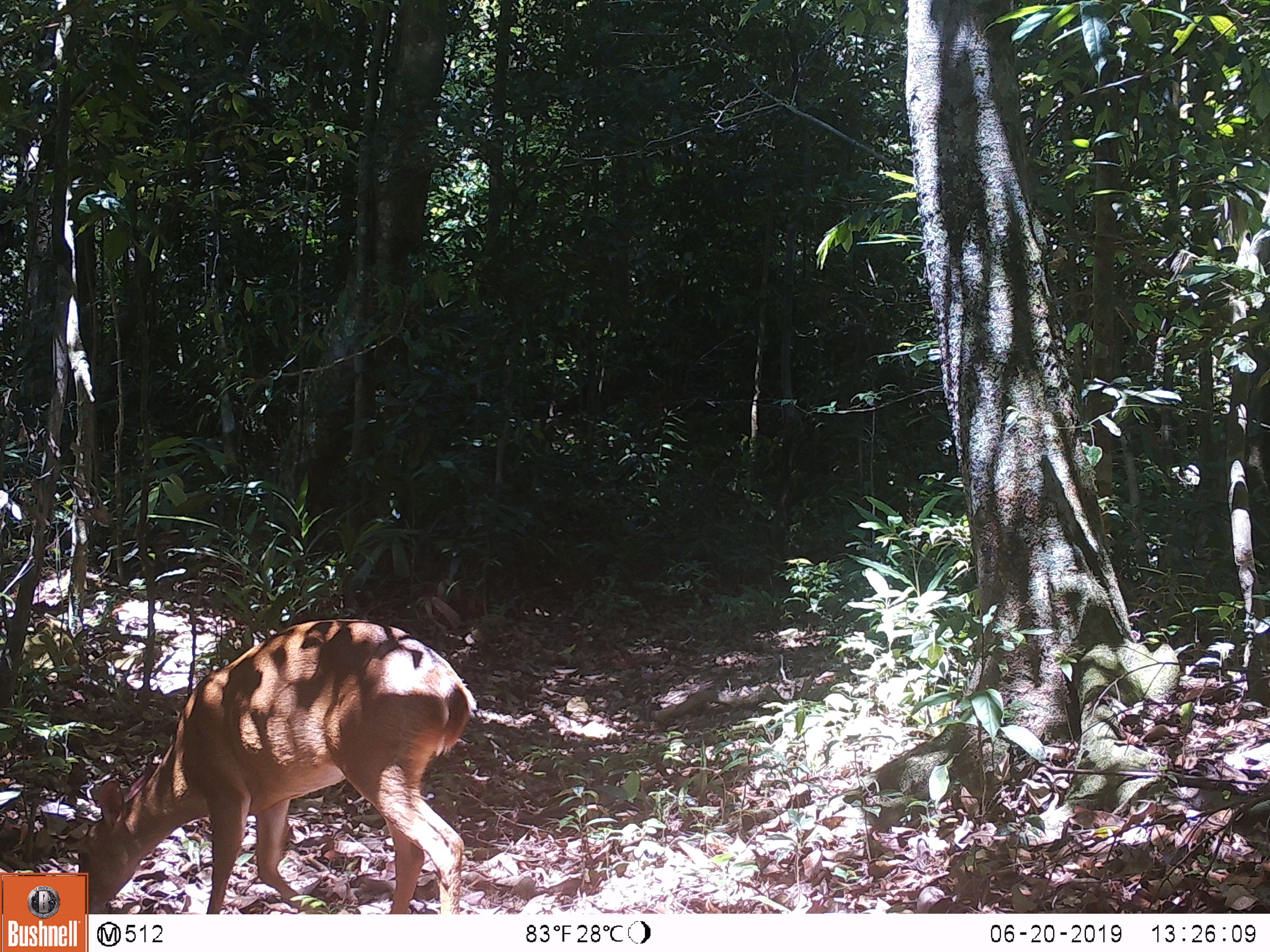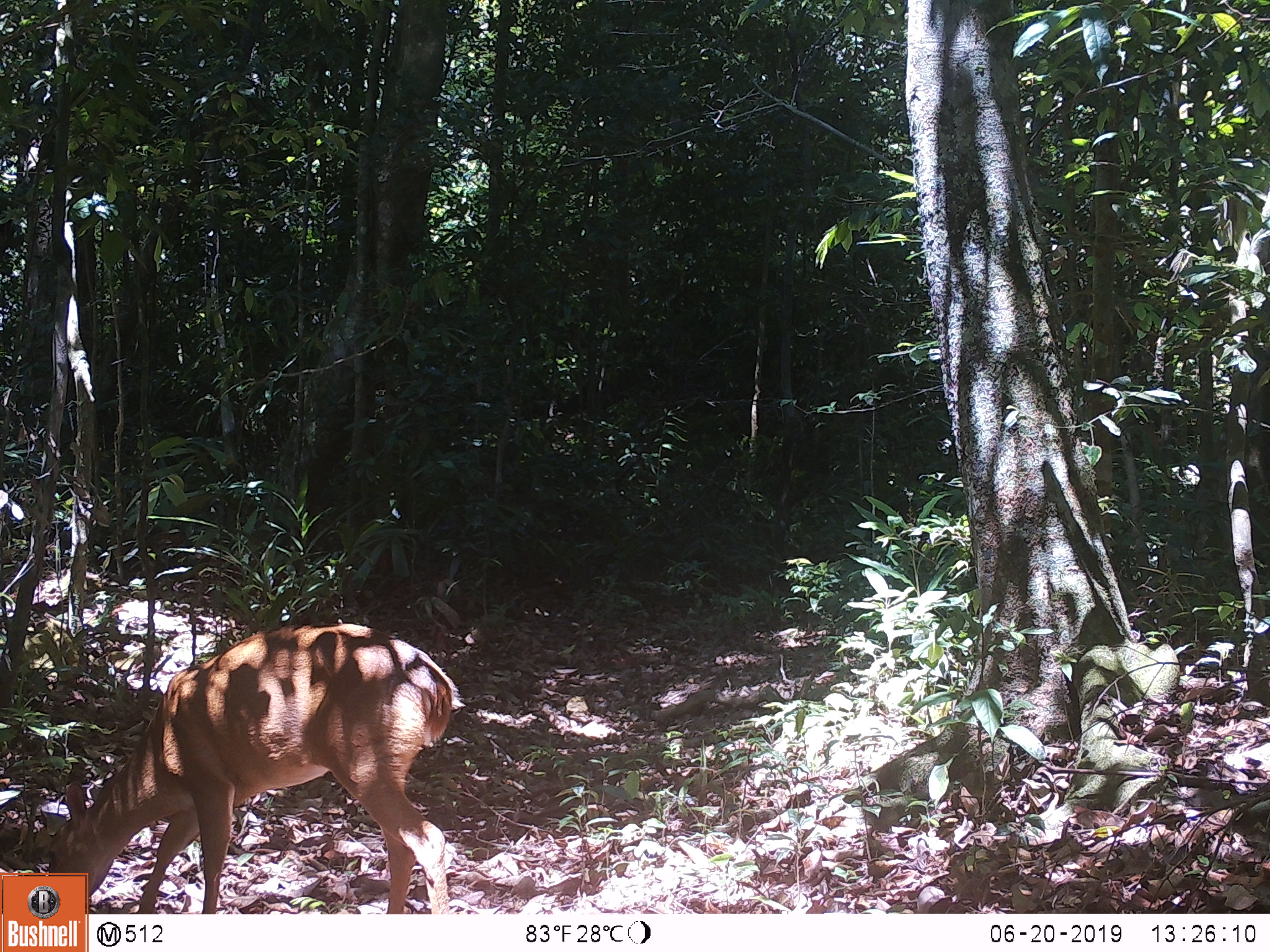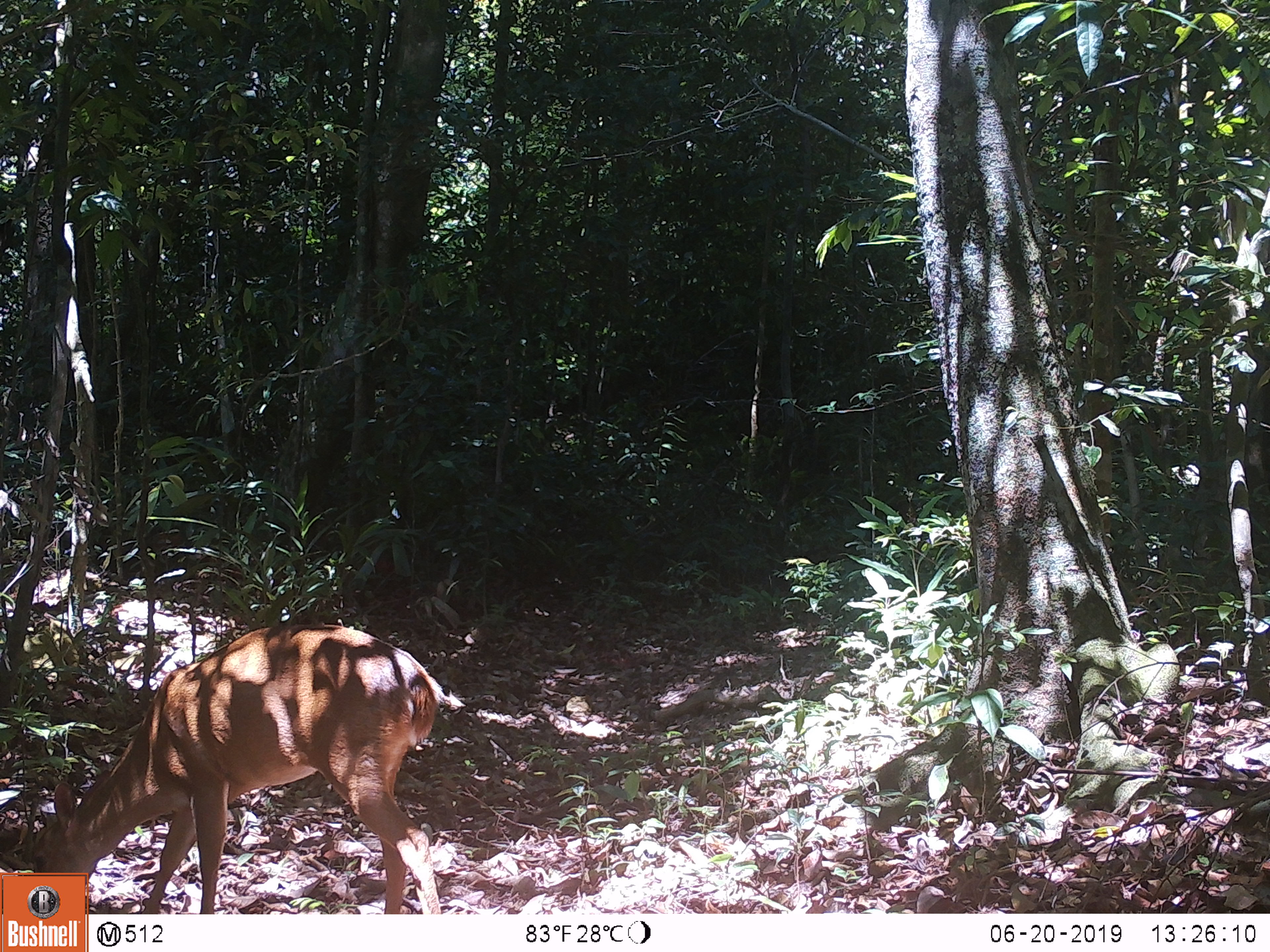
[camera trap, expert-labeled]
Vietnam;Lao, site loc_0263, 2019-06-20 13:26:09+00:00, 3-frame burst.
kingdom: Animalia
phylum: Chordata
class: Mammalia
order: Artiodactyla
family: Cervidae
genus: Muntiacus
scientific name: Muntiacus vuquangensis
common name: large-antlered muntjac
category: large antlered muntjac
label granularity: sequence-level